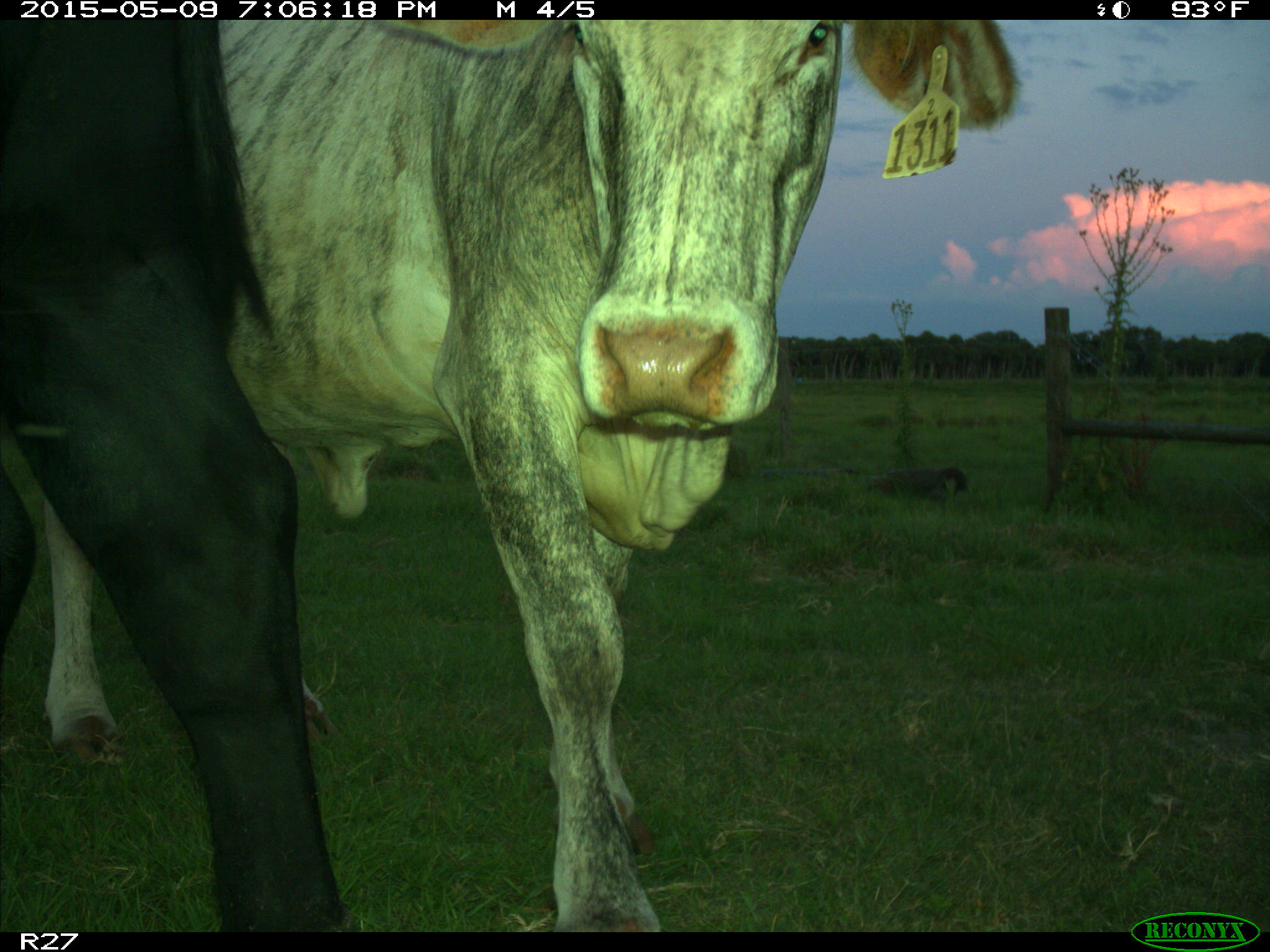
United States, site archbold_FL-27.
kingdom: Animalia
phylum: Chordata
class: Mammalia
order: Artiodactyla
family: Bovidae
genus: Bos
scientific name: Bos taurus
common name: domestic cow